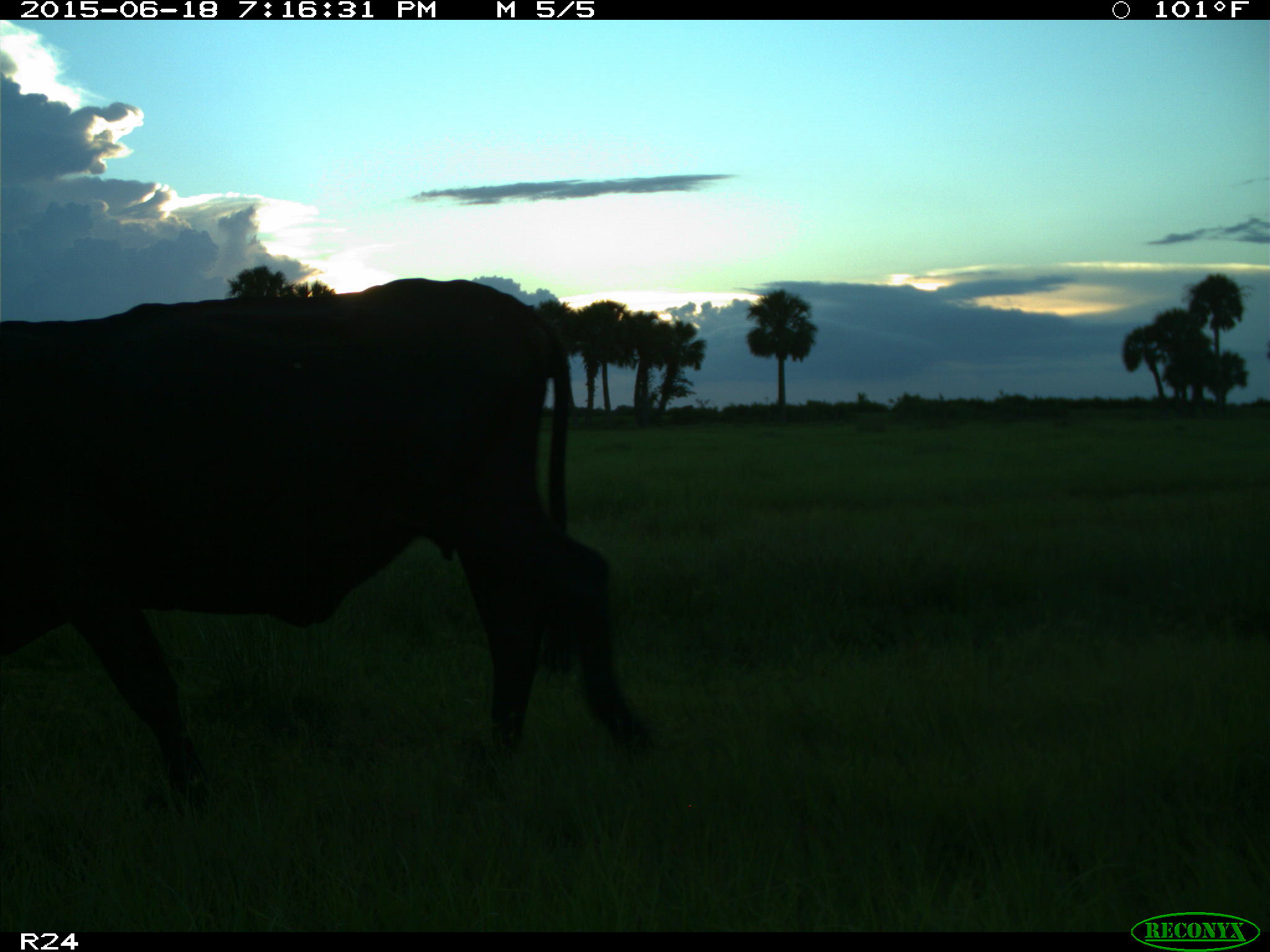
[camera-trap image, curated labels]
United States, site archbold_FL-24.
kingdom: Animalia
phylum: Chordata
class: Mammalia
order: Artiodactyla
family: Bovidae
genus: Bos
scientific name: Bos taurus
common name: domestic cow